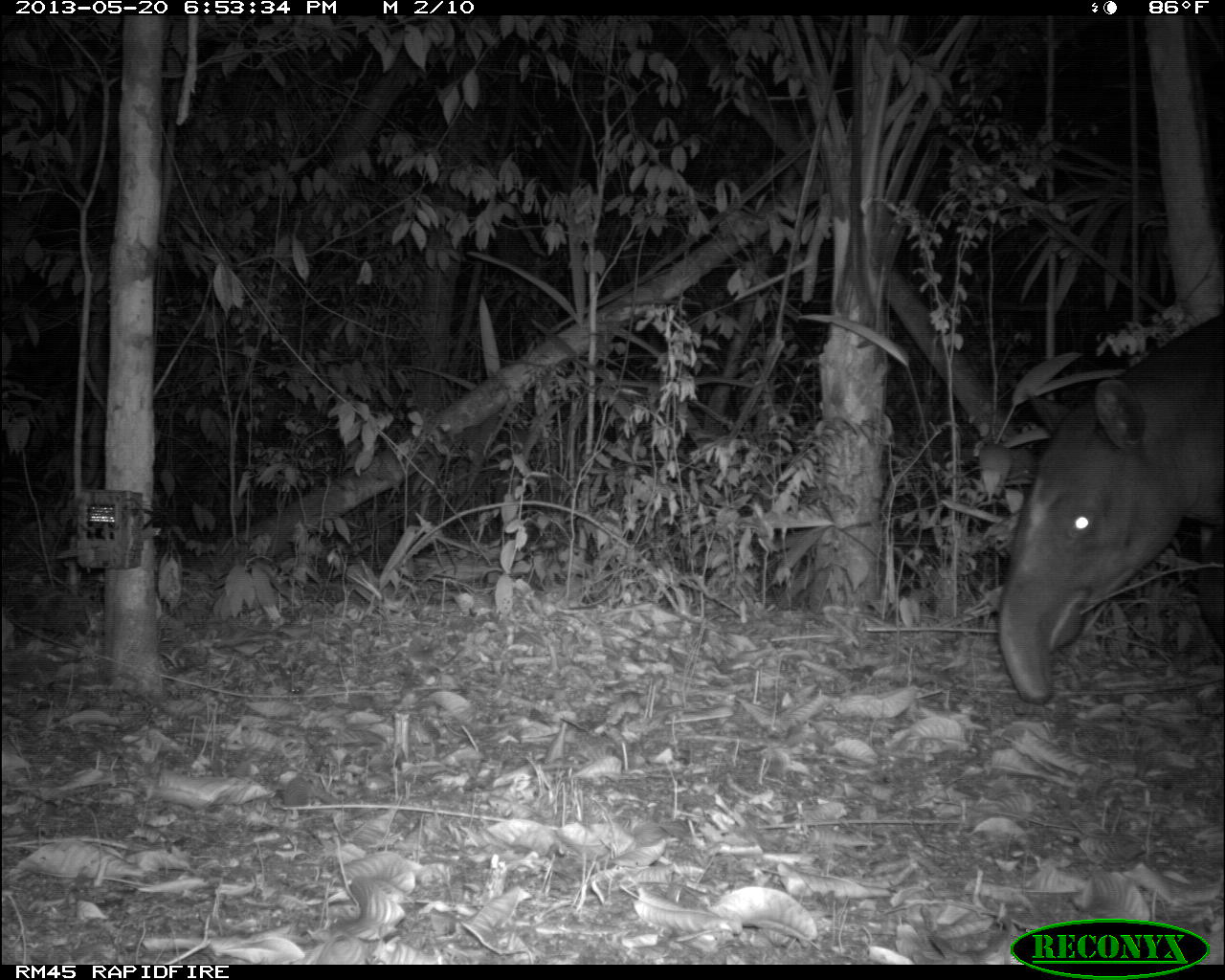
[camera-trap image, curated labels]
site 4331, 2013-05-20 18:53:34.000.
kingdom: Animalia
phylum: Chordata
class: Mammalia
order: Perissodactyla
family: Tapiridae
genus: Tapirus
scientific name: Tapirus bairdii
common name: baird's tapir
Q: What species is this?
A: Tapirus bairdii (baird's tapir).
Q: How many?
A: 1.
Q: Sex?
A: Male.